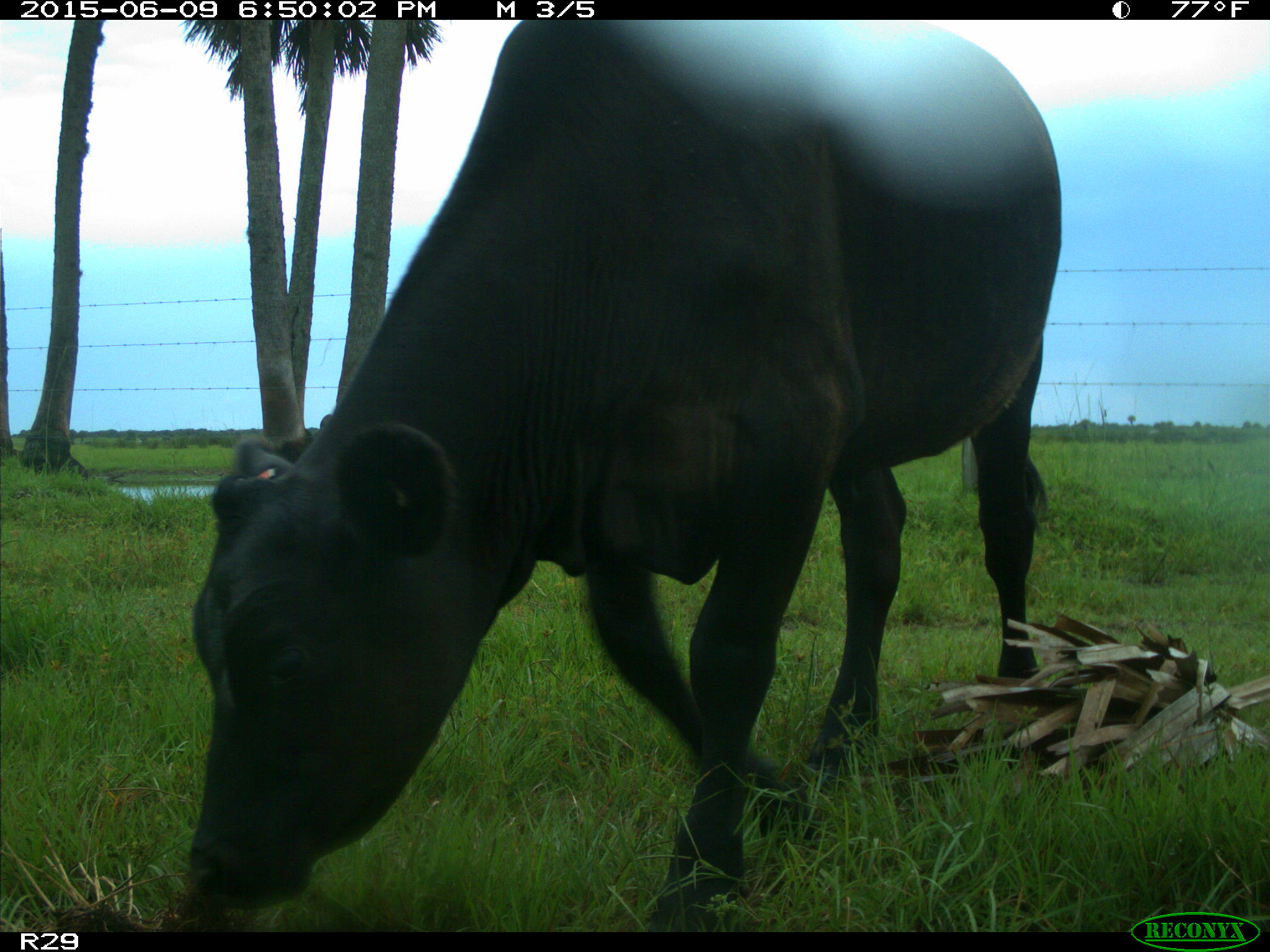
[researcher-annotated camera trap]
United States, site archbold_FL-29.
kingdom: Animalia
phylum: Chordata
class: Mammalia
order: Artiodactyla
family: Bovidae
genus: Bos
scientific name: Bos taurus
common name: domestic cow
Bos taurus (domestic cow).